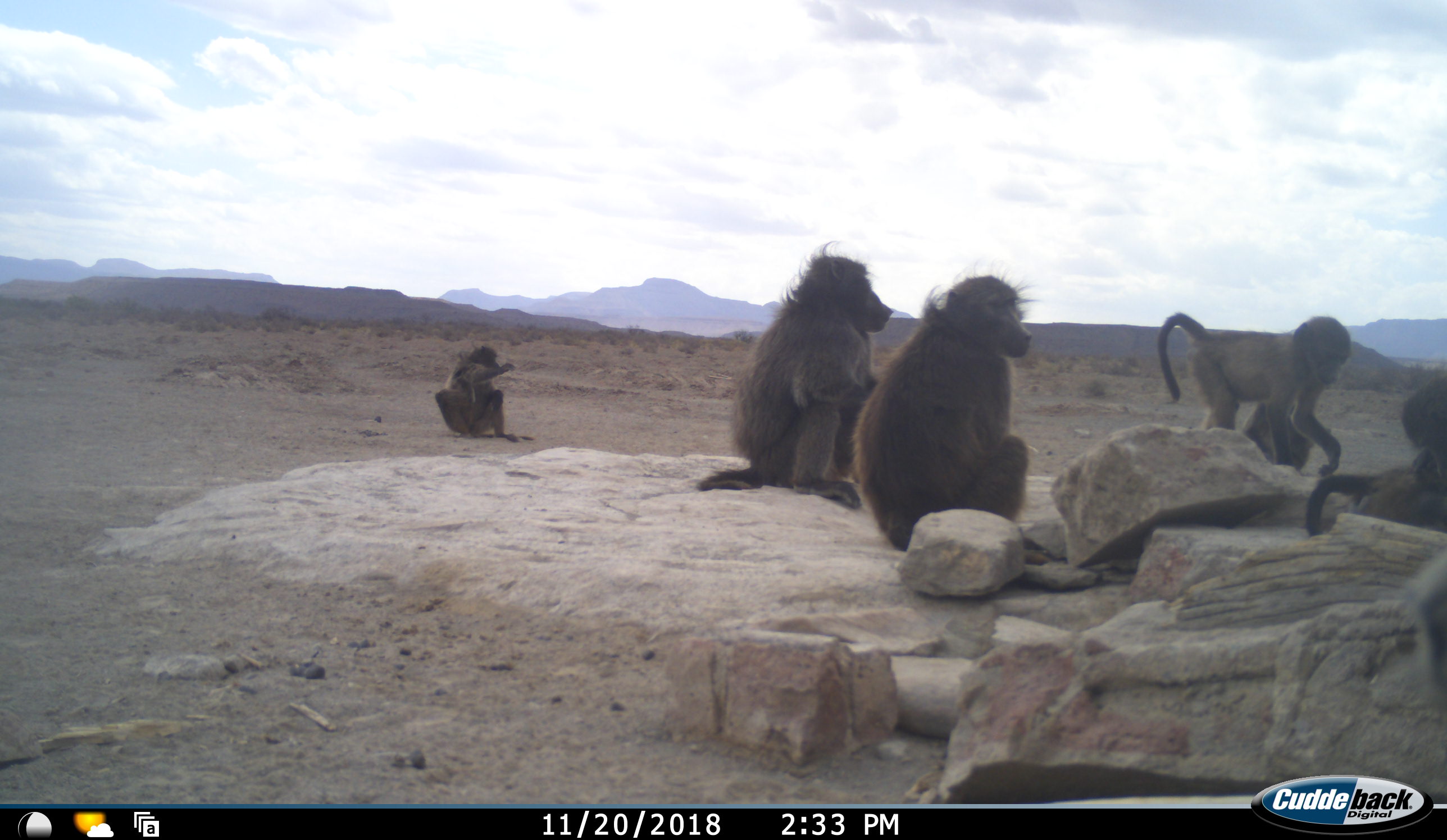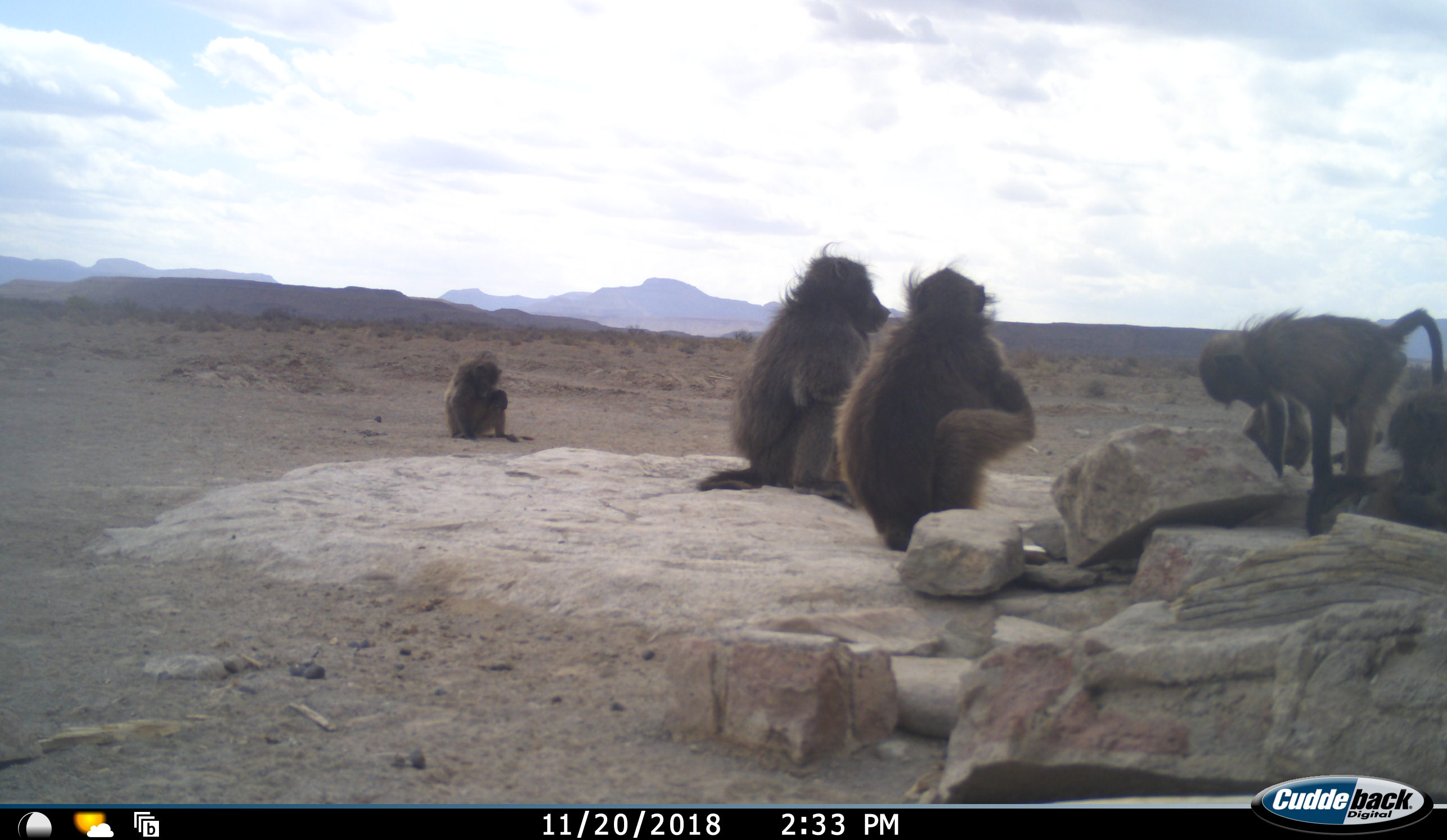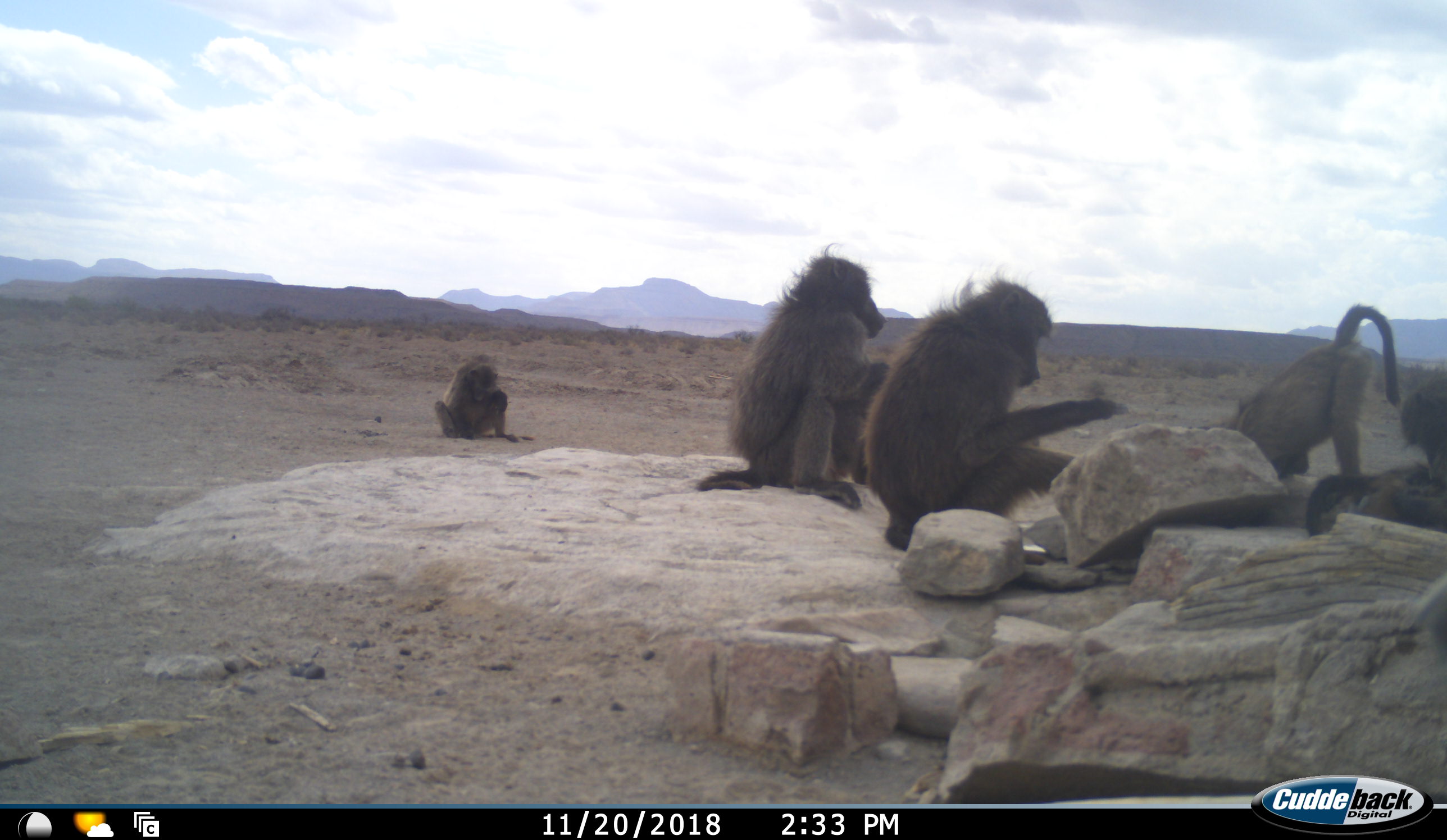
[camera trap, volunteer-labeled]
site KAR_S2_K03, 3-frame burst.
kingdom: Animalia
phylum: Chordata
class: Mammalia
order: Primates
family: Cercopithecidae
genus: Papio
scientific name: Papio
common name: baboon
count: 6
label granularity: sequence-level